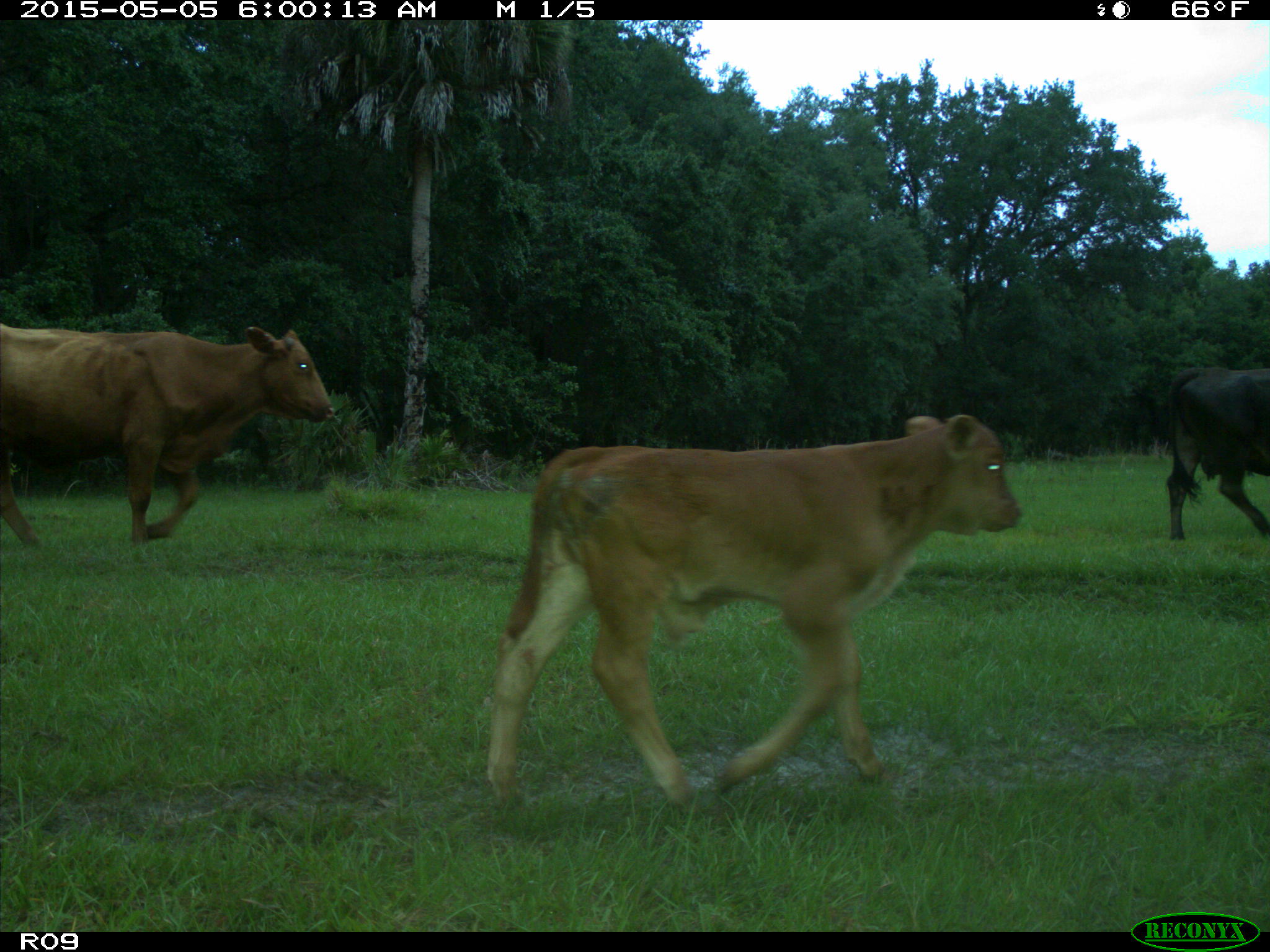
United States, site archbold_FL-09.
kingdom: Animalia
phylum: Chordata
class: Mammalia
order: Artiodactyla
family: Bovidae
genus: Bos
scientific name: Bos taurus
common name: domestic cow